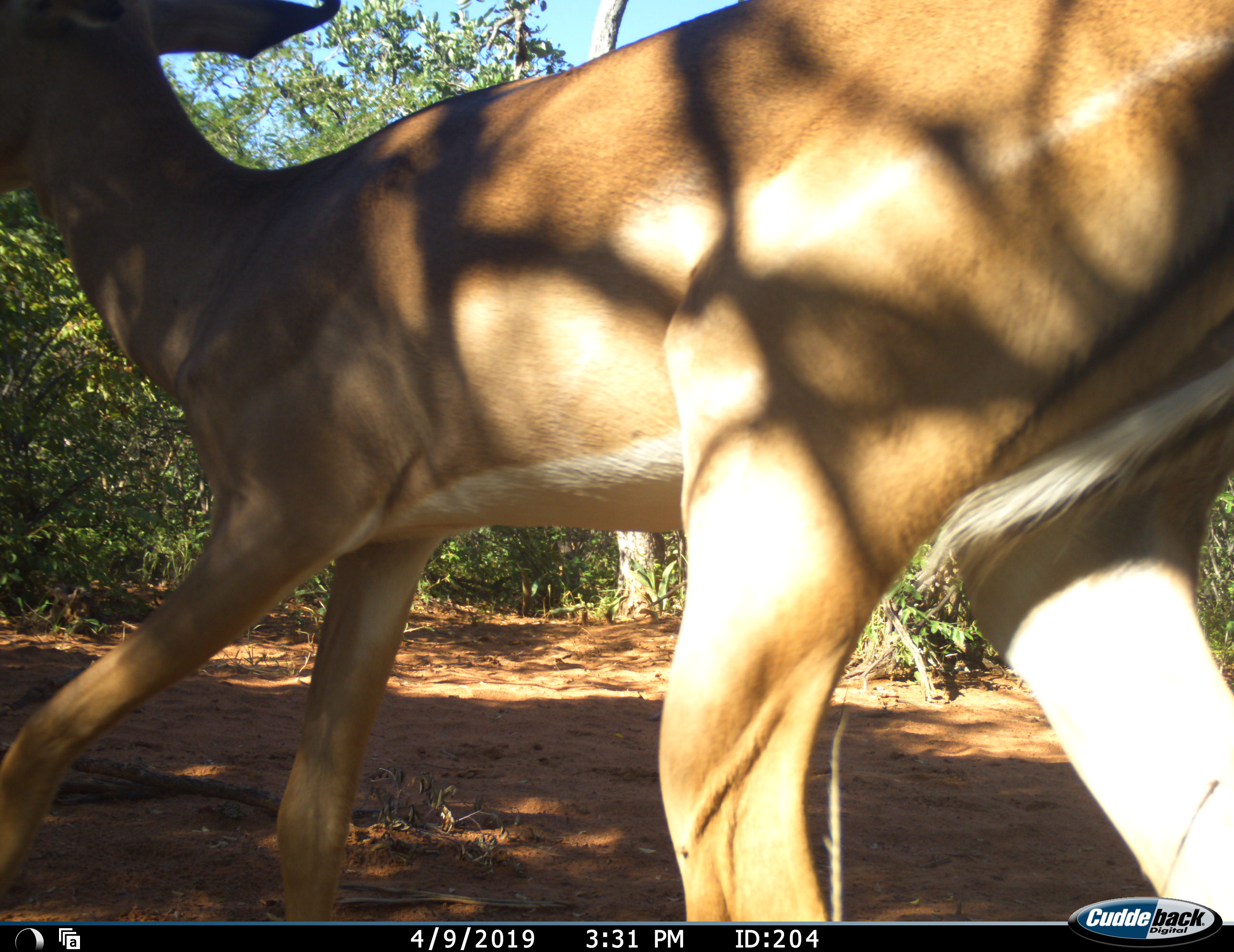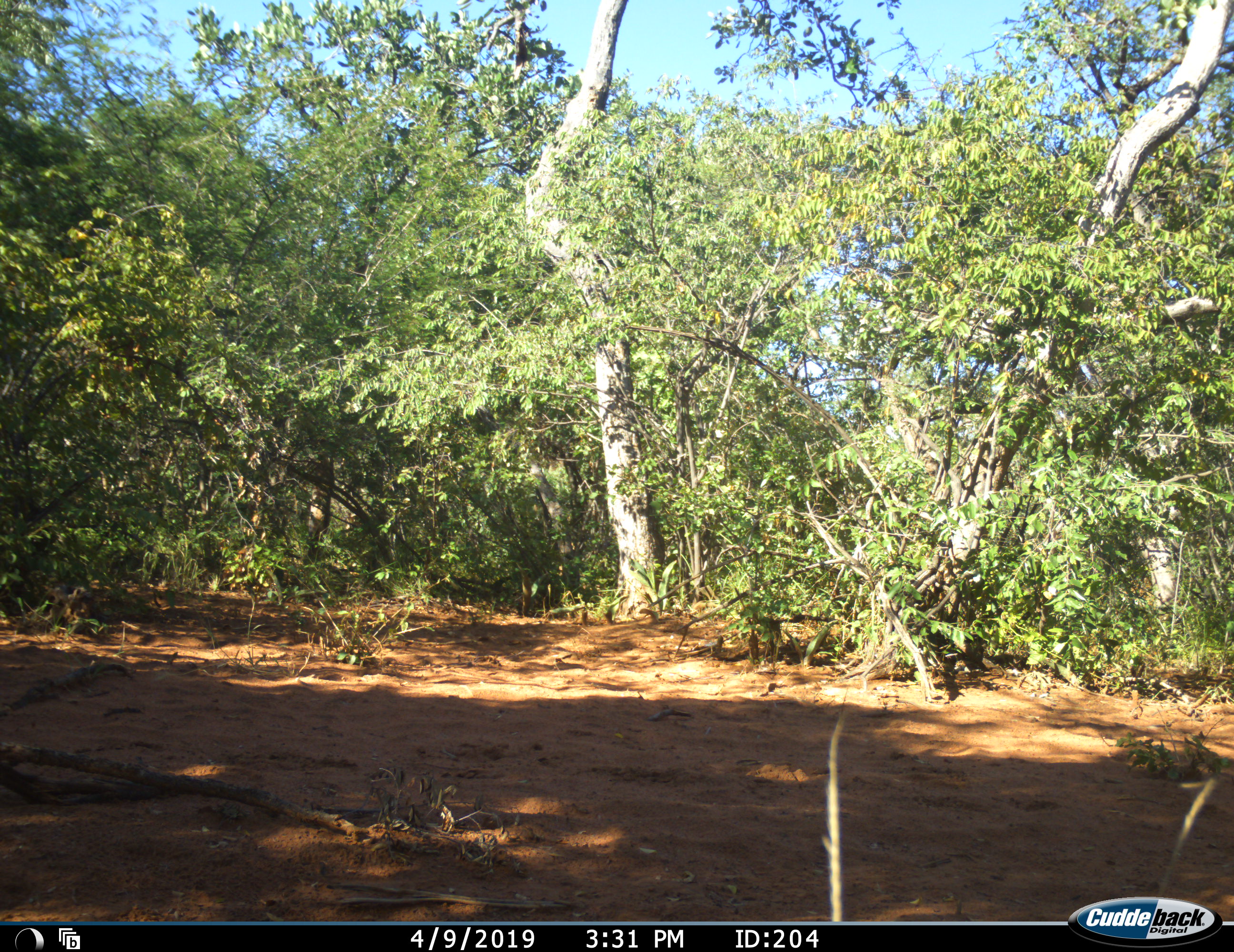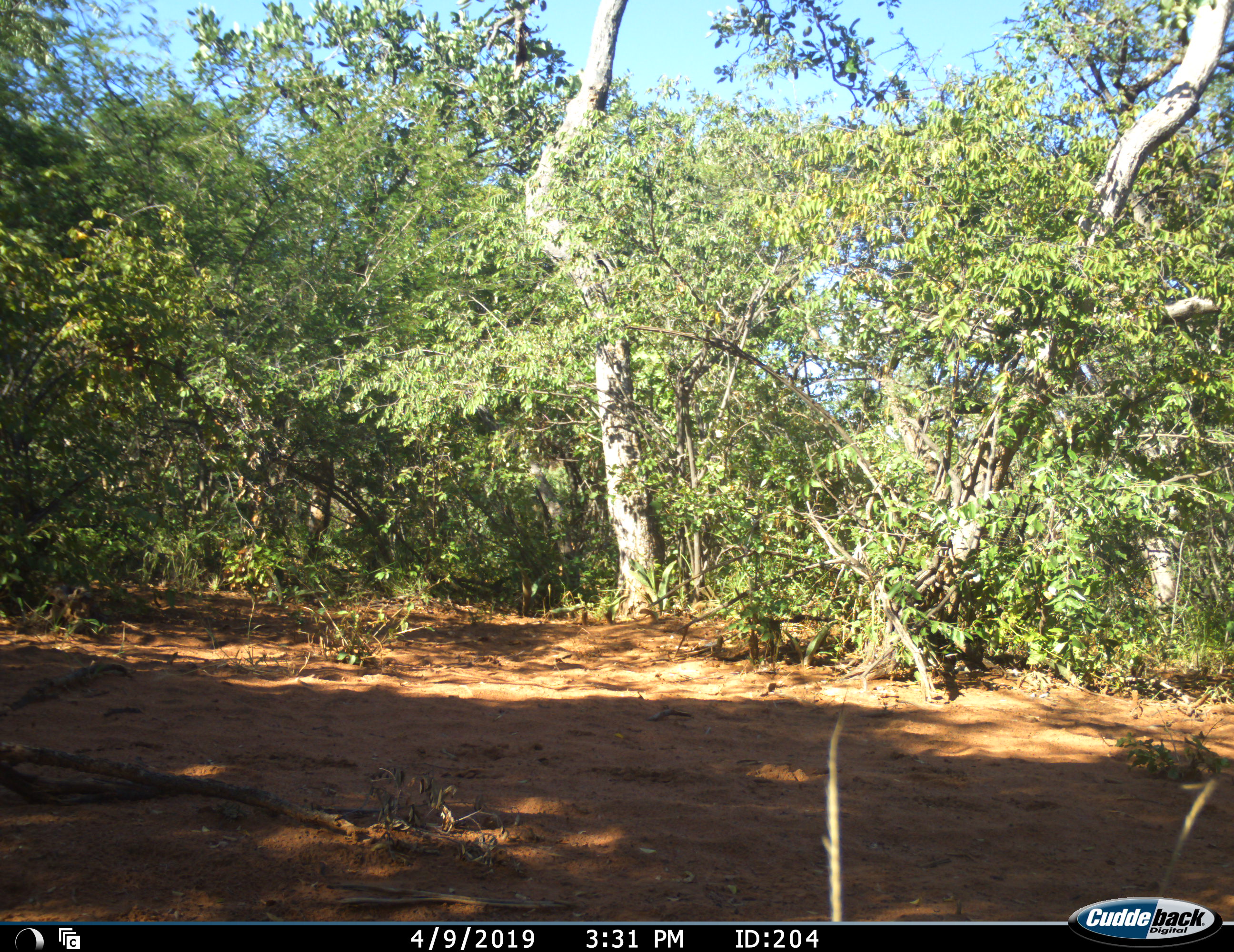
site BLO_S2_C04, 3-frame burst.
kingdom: Animalia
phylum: Chordata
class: Mammalia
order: Artiodactyla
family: Bovidae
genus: Aepyceros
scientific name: Aepyceros melampus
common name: impala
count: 1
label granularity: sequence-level